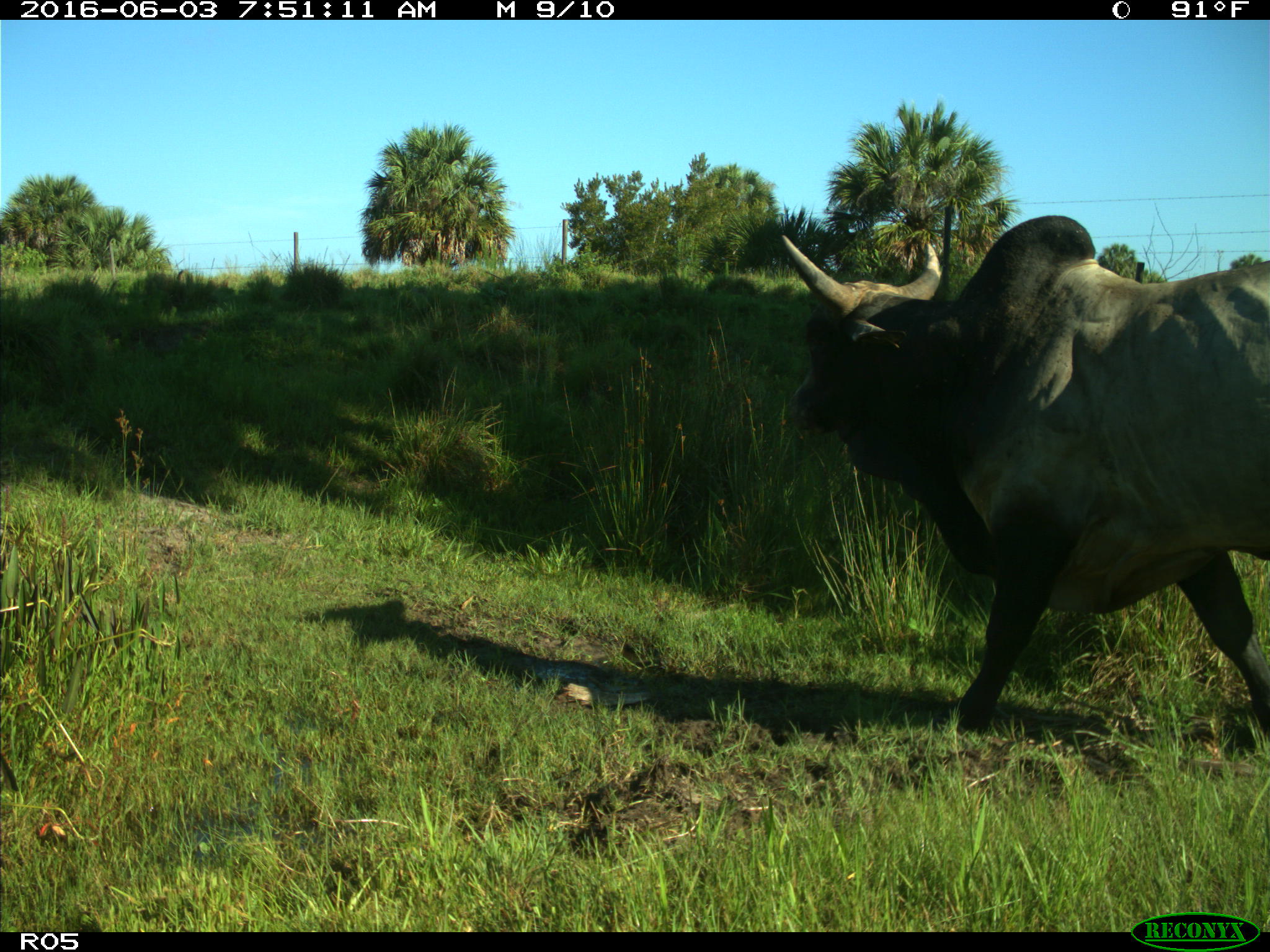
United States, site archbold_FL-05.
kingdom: Animalia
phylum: Chordata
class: Mammalia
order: Artiodactyla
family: Bovidae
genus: Bos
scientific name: Bos taurus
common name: domestic cow